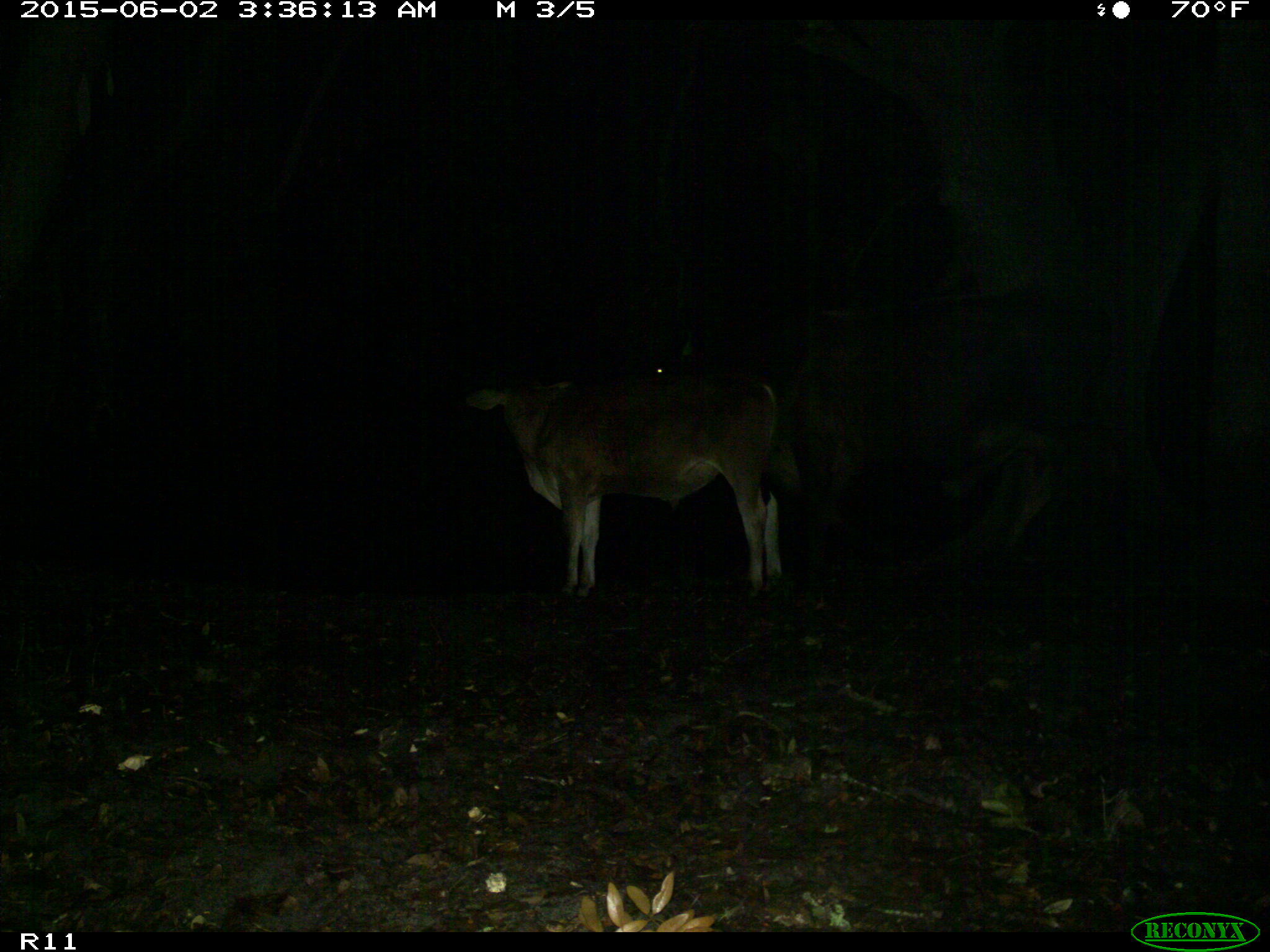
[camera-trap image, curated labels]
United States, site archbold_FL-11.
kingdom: Animalia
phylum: Chordata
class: Mammalia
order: Artiodactyla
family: Bovidae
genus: Bos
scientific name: Bos taurus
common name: domestic cow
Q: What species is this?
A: Bos taurus (domestic cow).